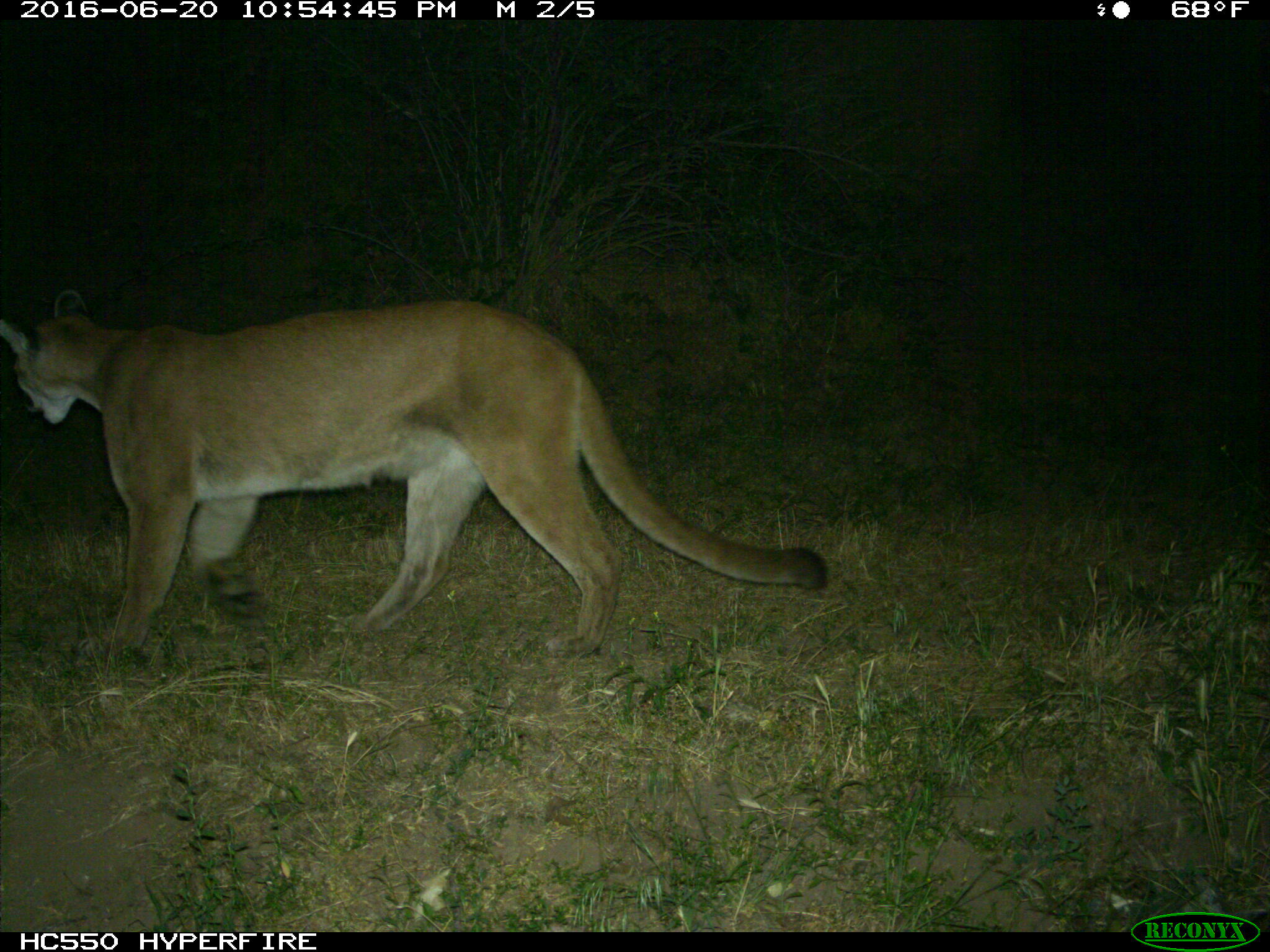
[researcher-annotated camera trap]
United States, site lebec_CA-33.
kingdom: Animalia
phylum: Chordata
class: Mammalia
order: Carnivora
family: Felidae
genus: Puma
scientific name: Puma concolor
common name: mountain lion